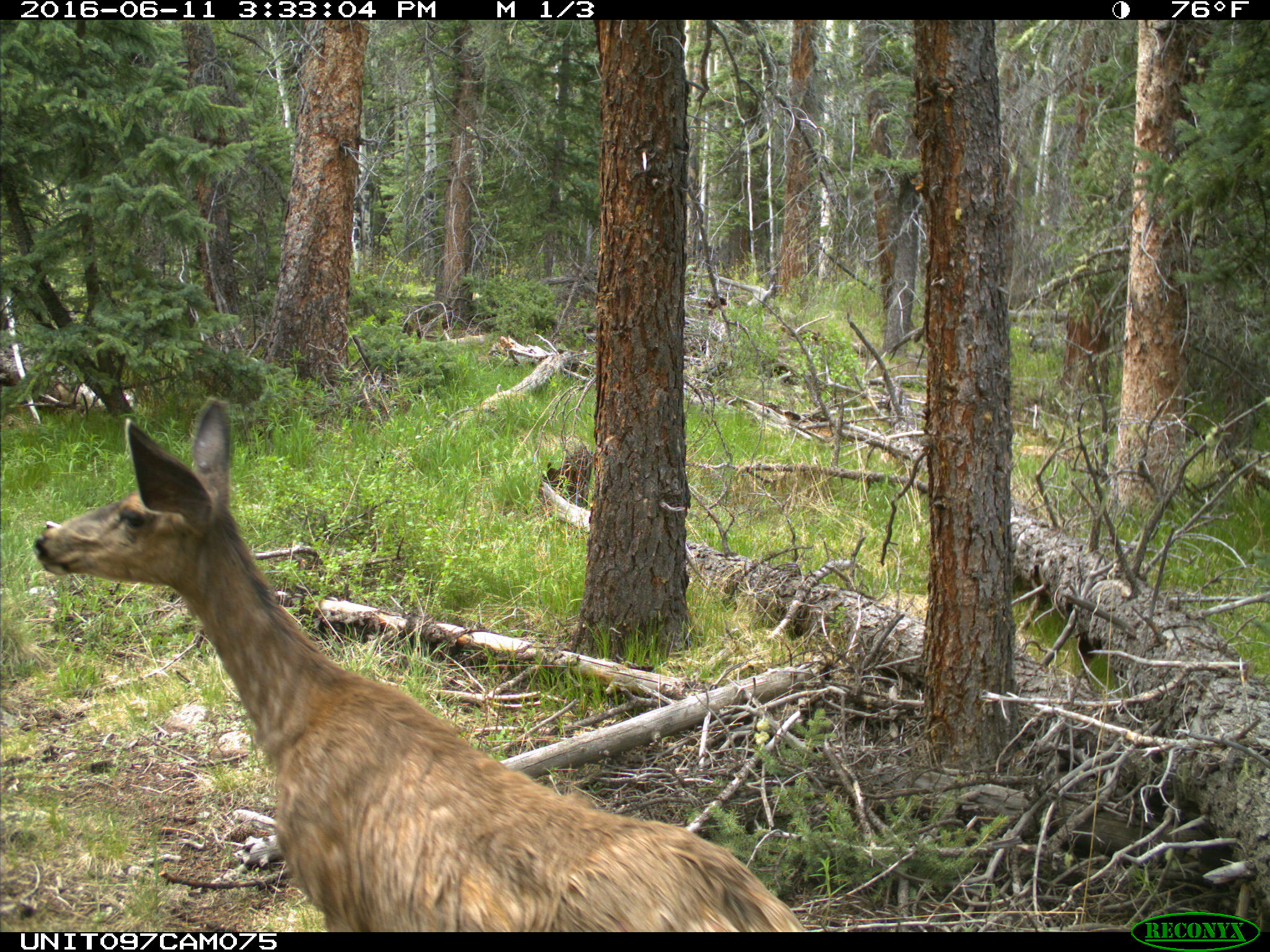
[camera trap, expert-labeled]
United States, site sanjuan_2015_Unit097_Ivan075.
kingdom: Animalia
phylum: Chordata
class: Mammalia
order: Artiodactyla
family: Cervidae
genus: Odocoileus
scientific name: Odocoileus hemionus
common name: mule deer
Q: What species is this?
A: Odocoileus hemionus (mule deer).